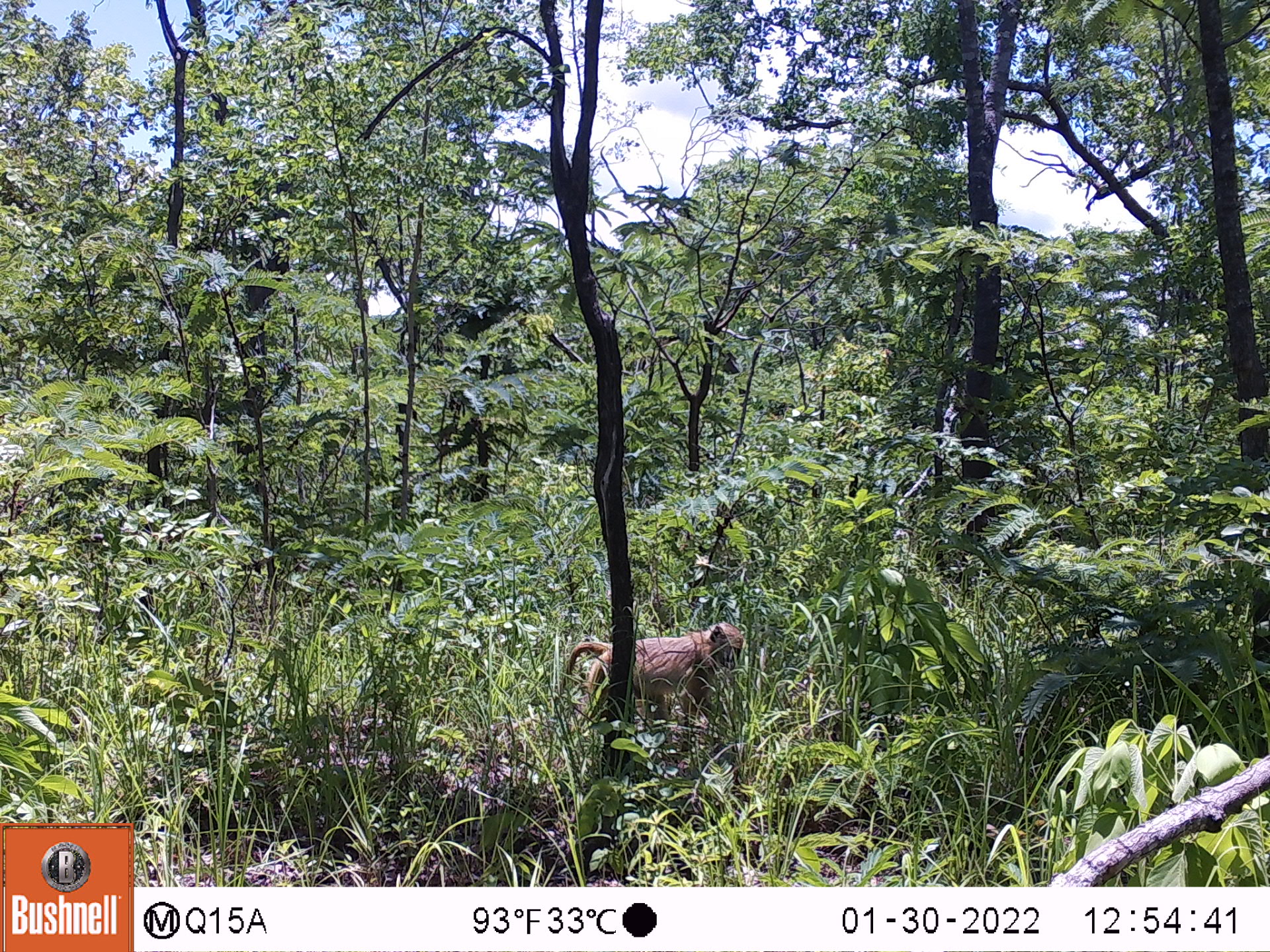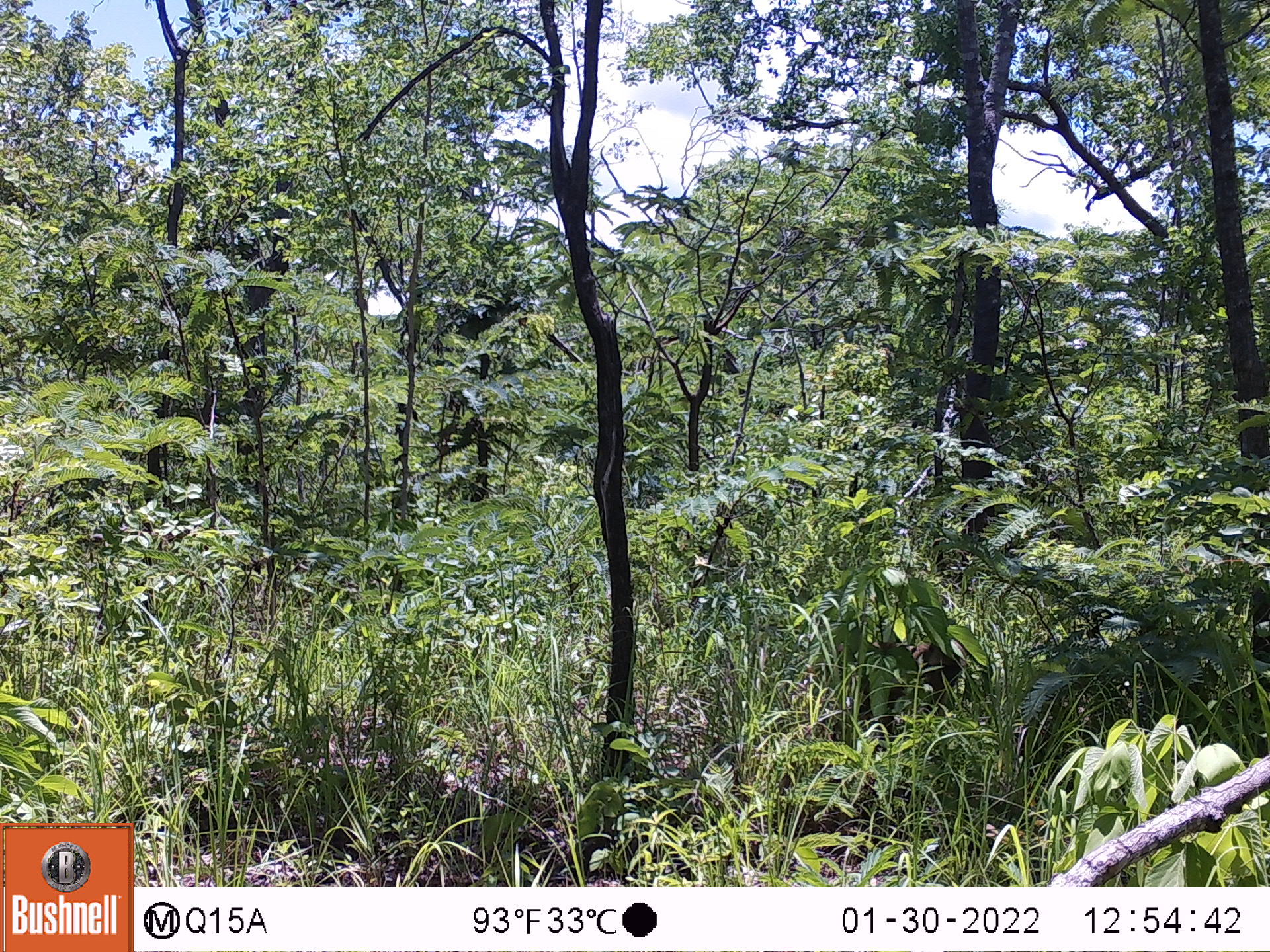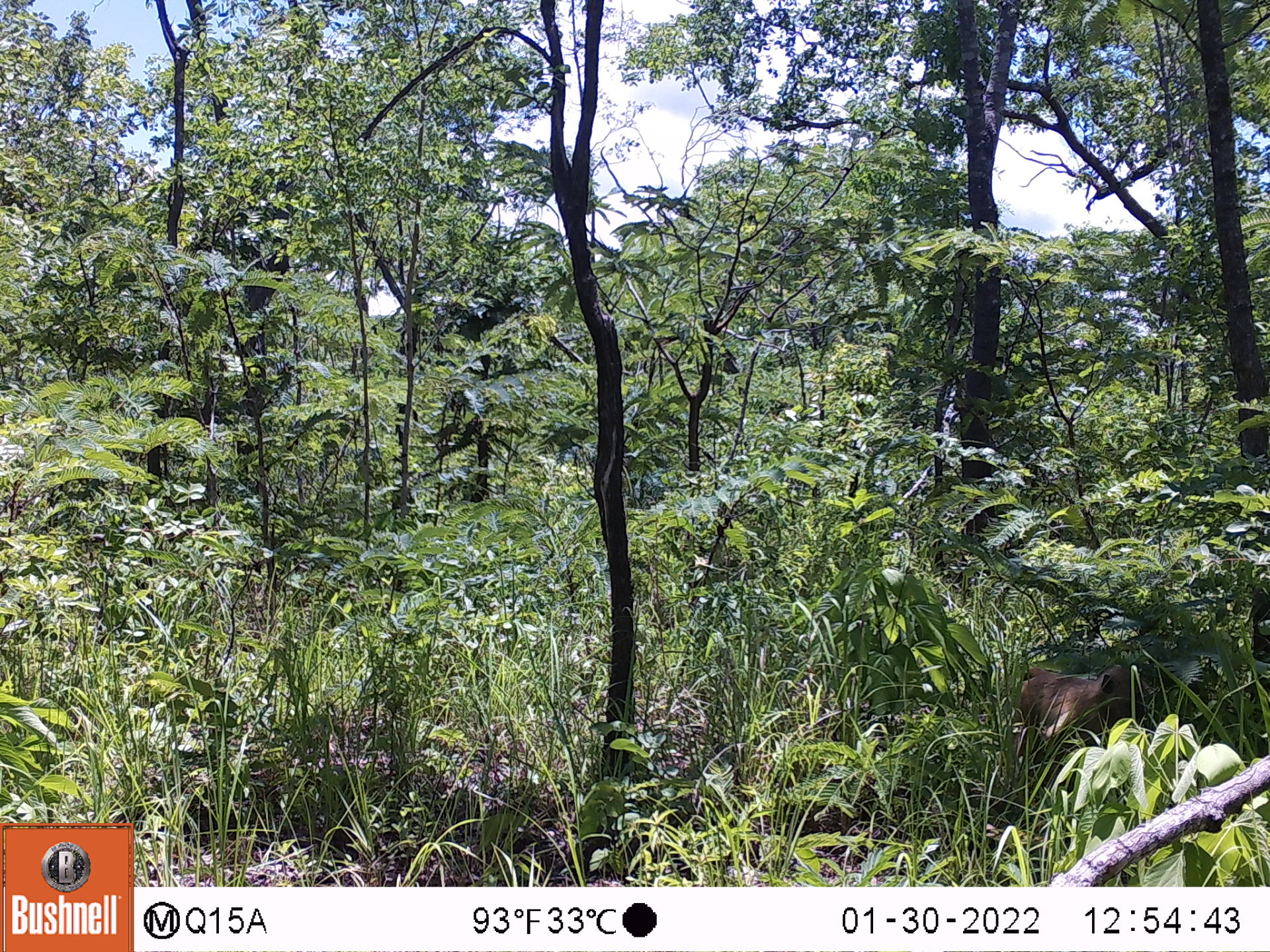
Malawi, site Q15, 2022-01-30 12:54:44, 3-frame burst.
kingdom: Animalia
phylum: Chordata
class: Mammalia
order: Primates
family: Cercopithecidae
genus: Papio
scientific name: Papio cynocephalus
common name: yellow baboon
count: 1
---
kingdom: Animalia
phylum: Chordata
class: Mammalia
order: Artiodactyla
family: Suidae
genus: Potamochoerus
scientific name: Potamochoerus larvatus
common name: bushpig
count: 1